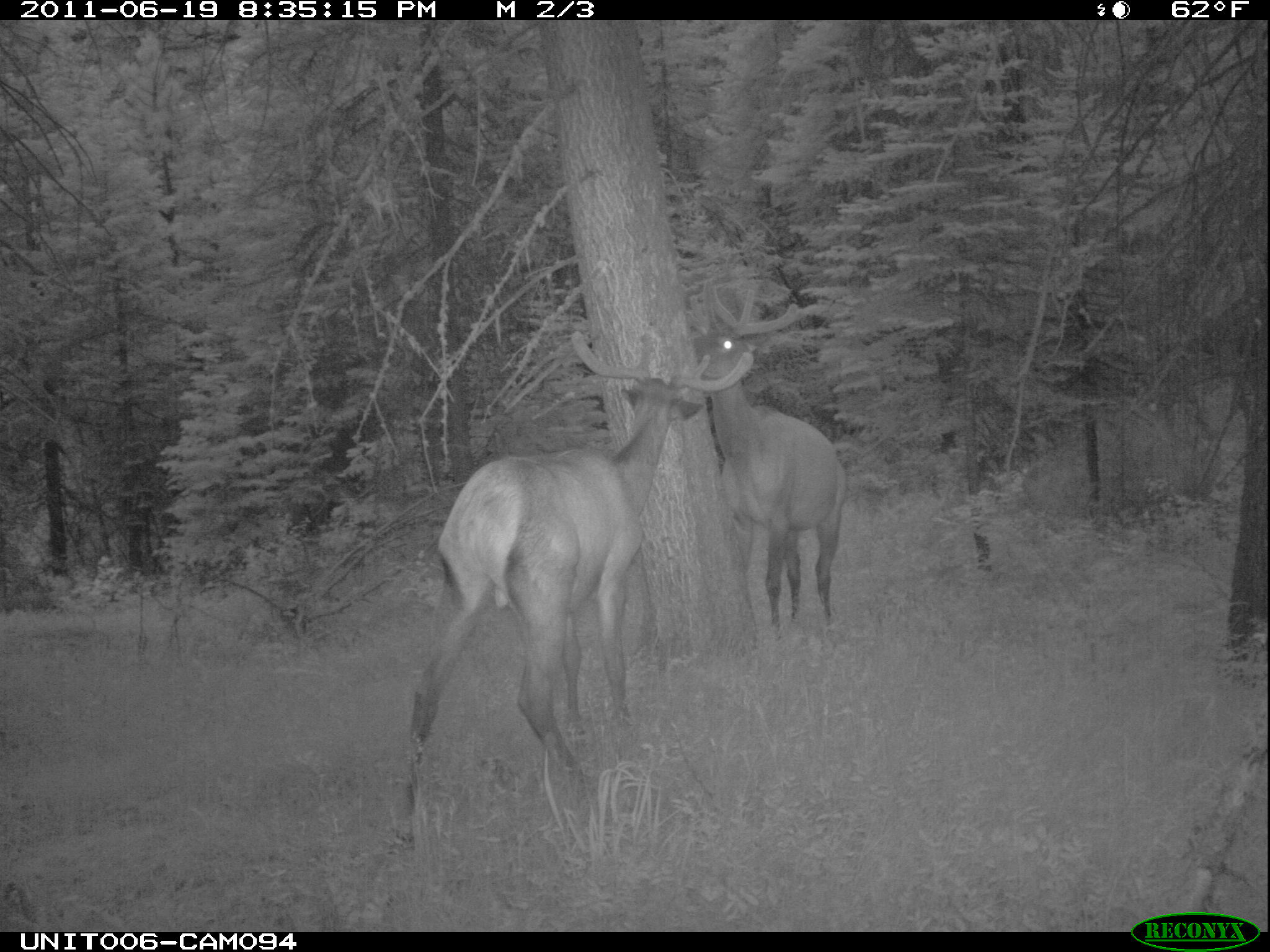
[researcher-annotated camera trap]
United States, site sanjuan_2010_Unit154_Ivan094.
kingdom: Animalia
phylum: Chordata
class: Mammalia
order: Artiodactyla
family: Cervidae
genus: Cervus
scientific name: Cervus elaphus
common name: red deer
Cervus elaphus (red deer).